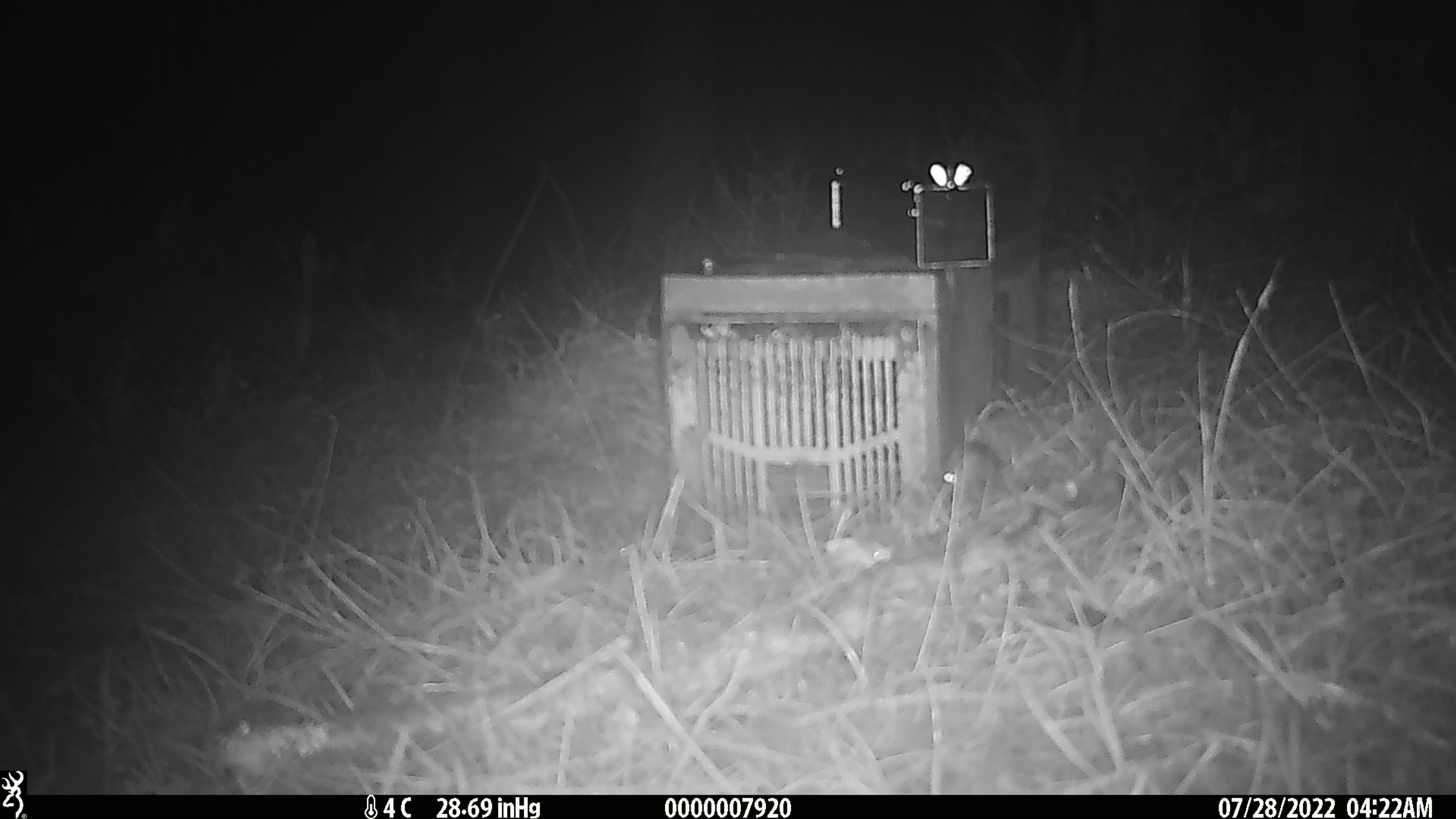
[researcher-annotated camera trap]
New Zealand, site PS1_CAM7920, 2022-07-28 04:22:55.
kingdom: Animalia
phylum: Chordata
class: Mammalia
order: Rodentia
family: Muridae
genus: Mus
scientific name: Mus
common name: mouse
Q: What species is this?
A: Mouse (Mus).